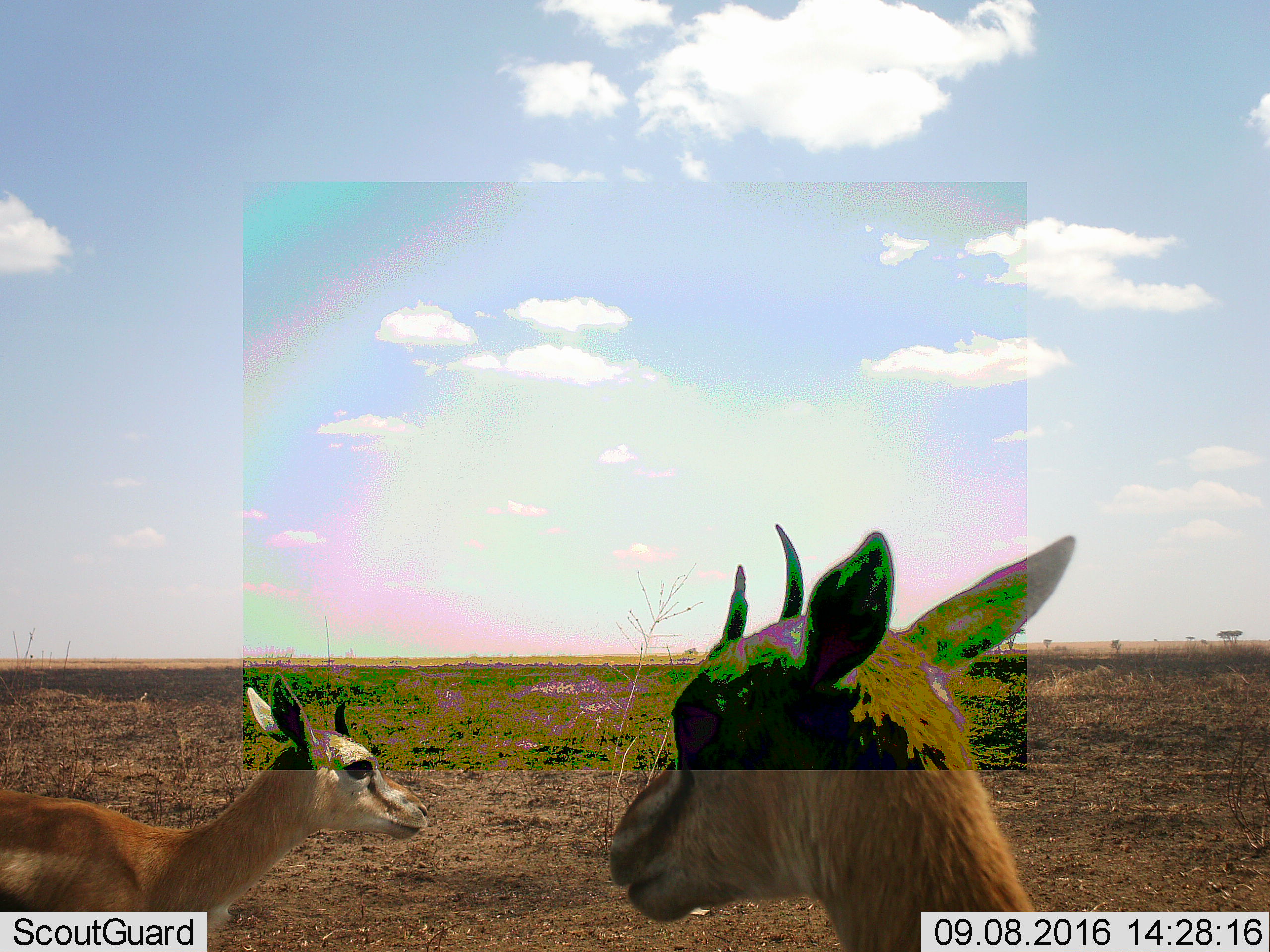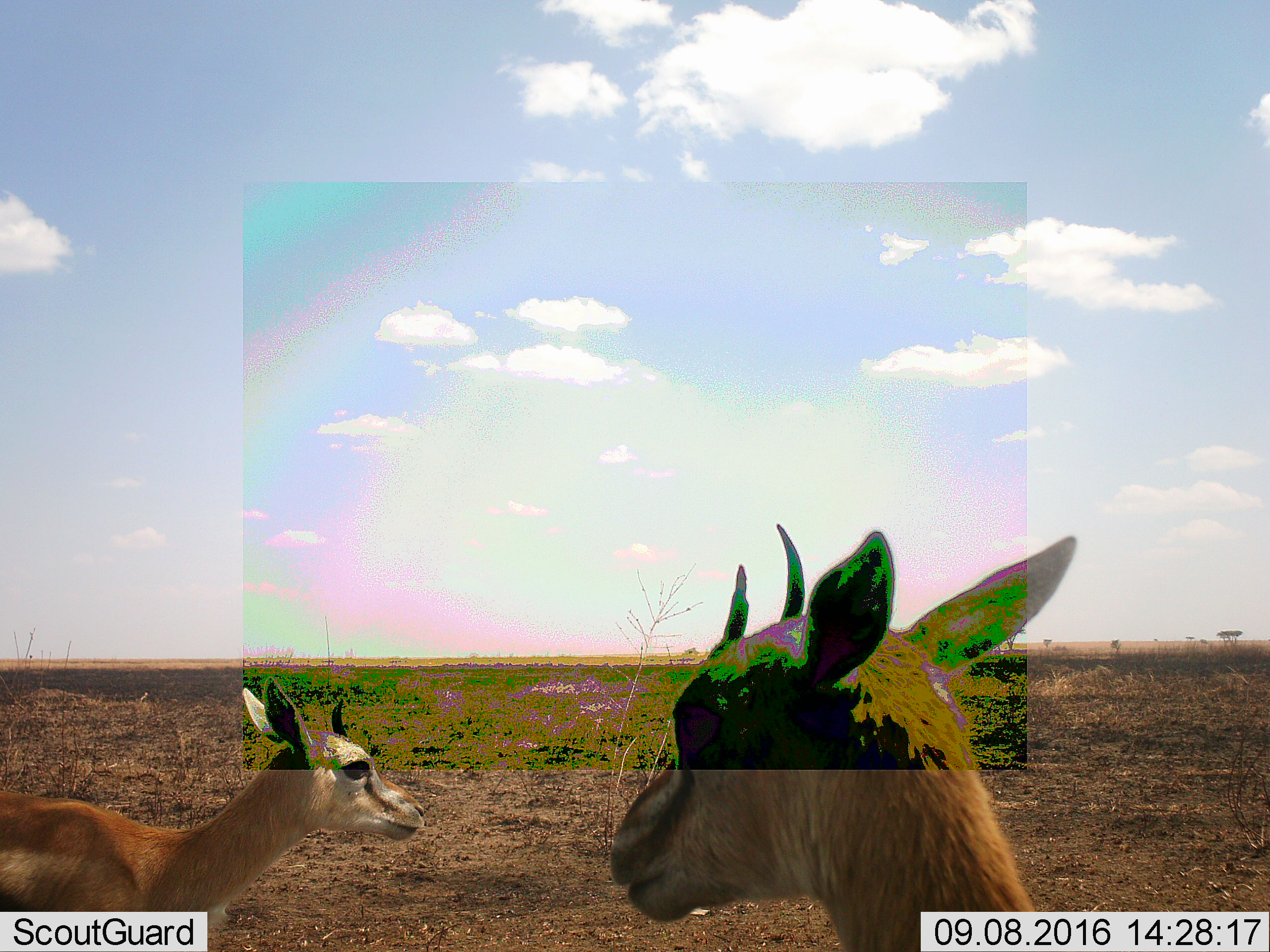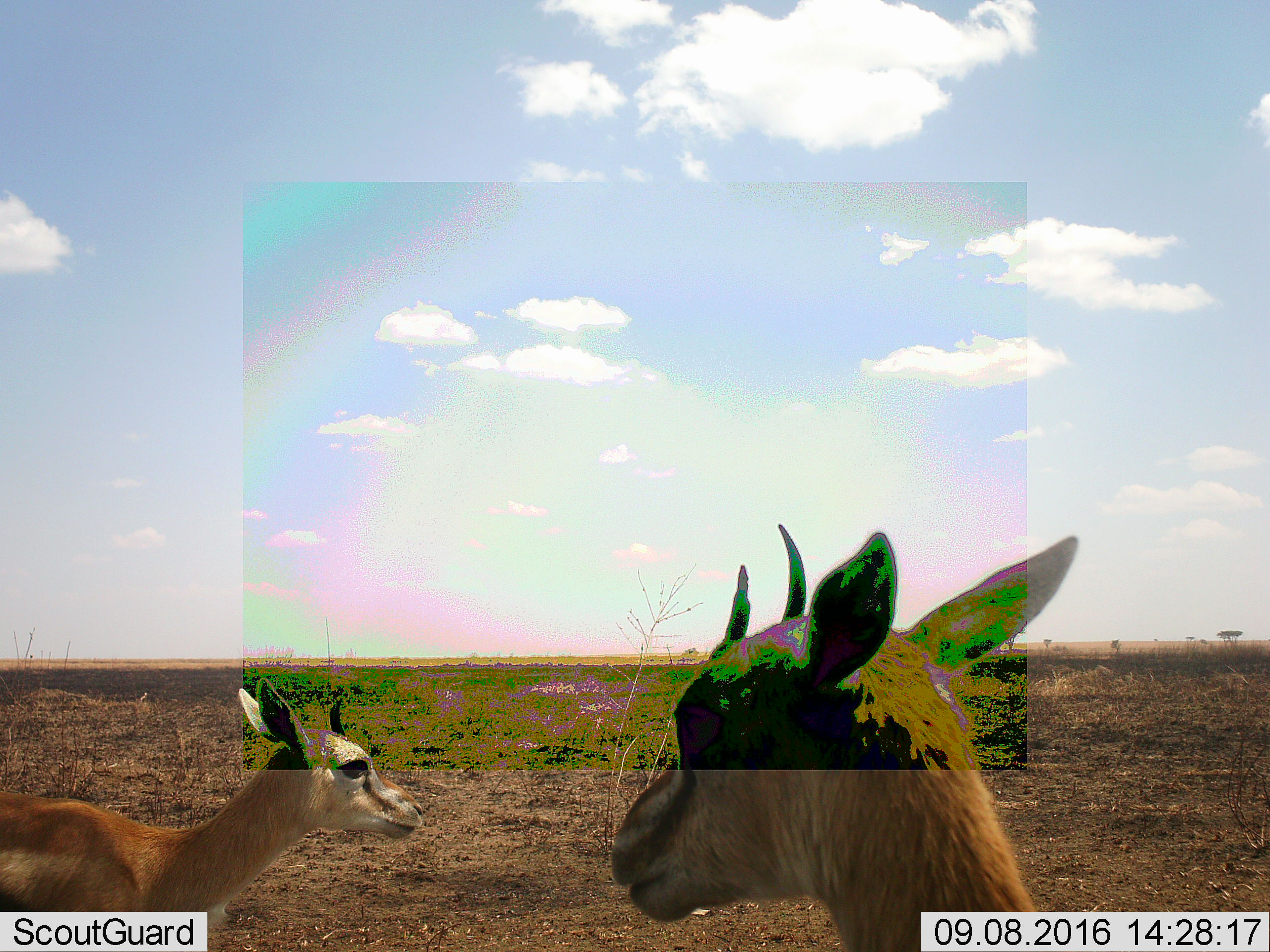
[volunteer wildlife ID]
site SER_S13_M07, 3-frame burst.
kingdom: Animalia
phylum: Chordata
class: Mammalia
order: Artiodactyla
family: Bovidae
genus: Eudorcas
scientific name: Eudorcas thomsonii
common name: thomson's gazelle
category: gazellethomsons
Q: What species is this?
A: Gazellethomsons (thomson's gazelle) (Eudorcas thomsonii).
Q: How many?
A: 2.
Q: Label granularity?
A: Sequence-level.